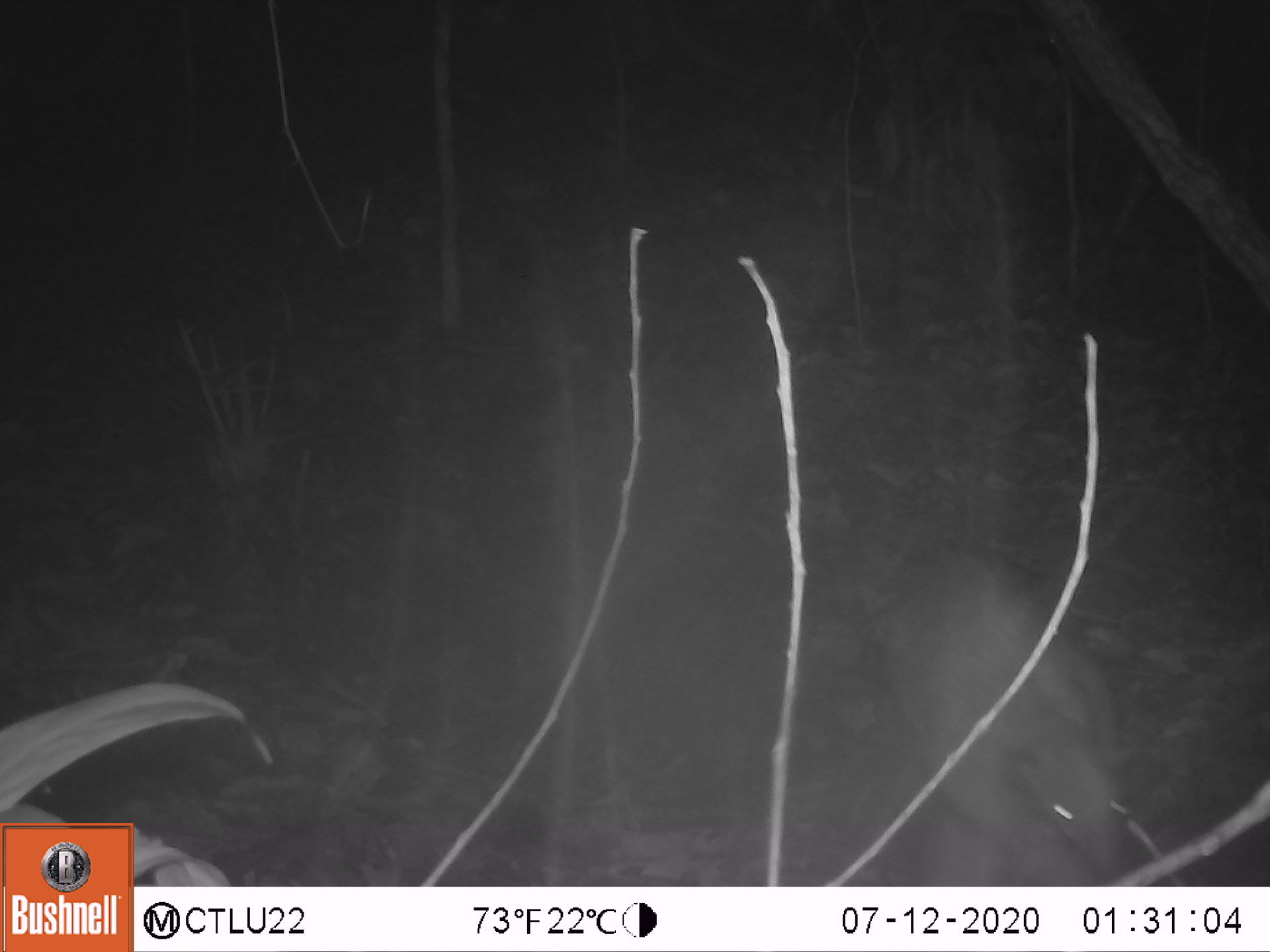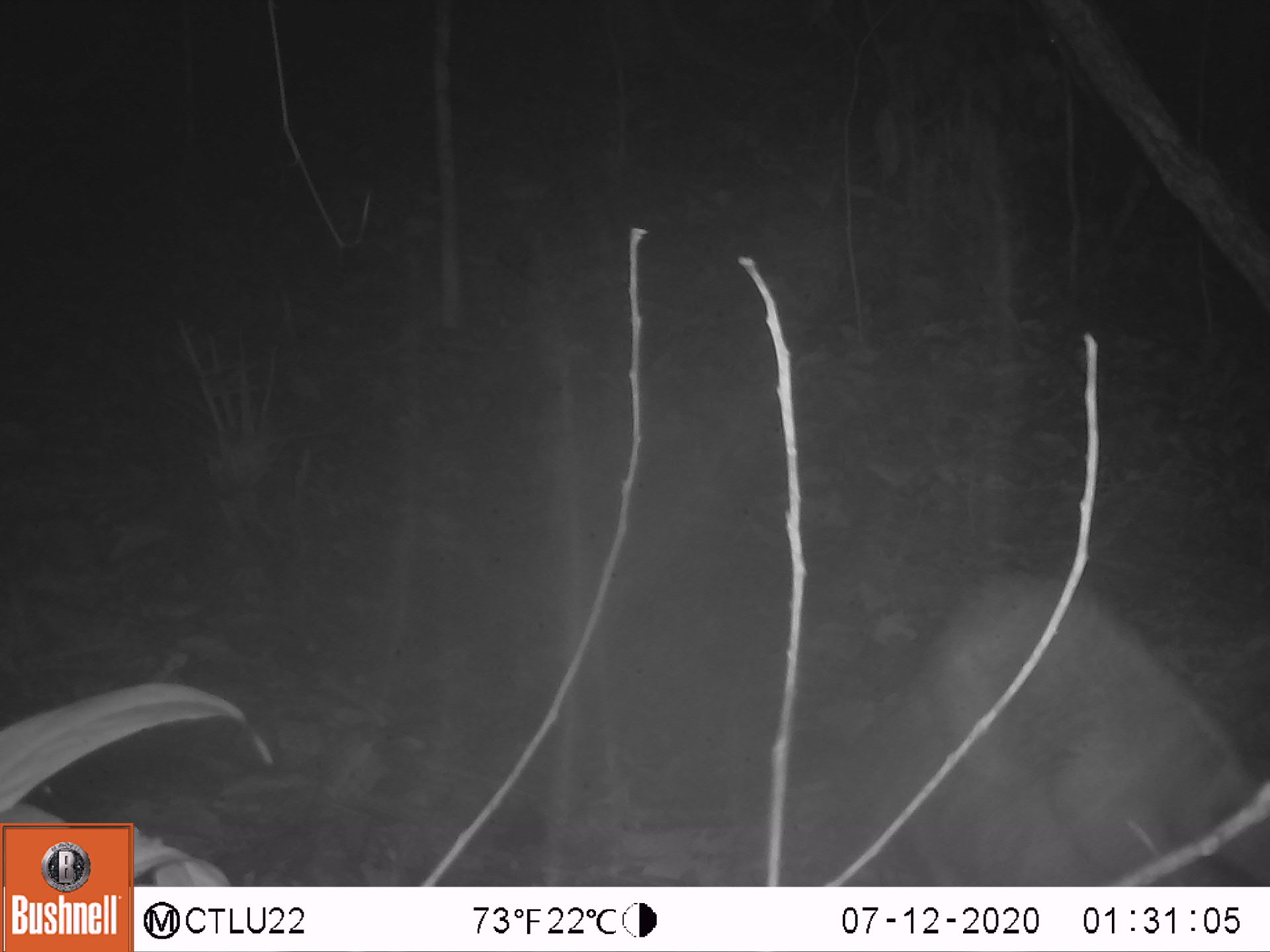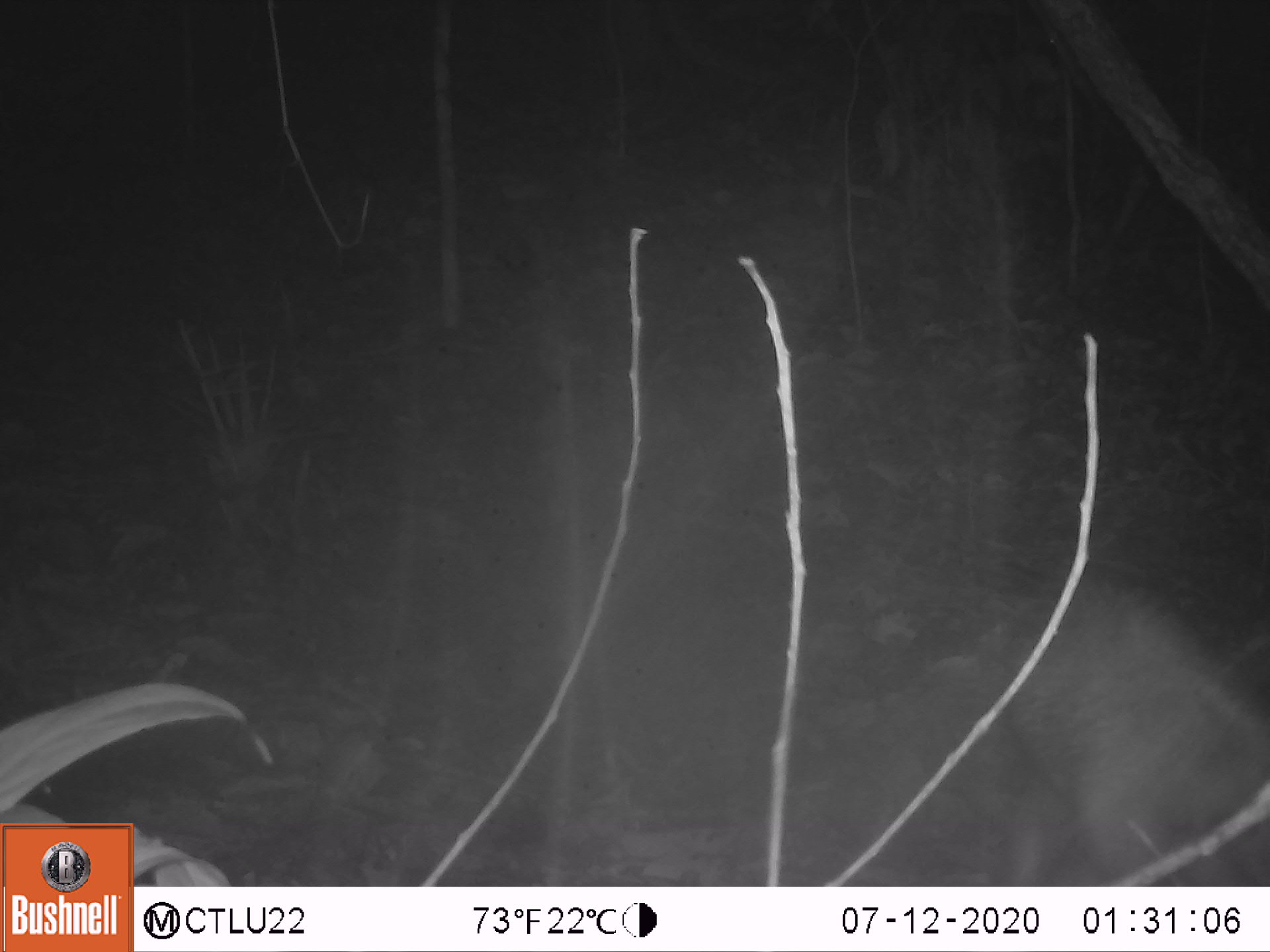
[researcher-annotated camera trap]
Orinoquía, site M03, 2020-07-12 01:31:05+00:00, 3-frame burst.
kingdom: Animalia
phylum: Chordata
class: Mammalia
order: Pilosa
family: Myrmecophagidae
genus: Tamandua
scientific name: Tamandua tetradactyla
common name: southern tamandua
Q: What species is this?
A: Southern tamandua (Tamandua tetradactyla).